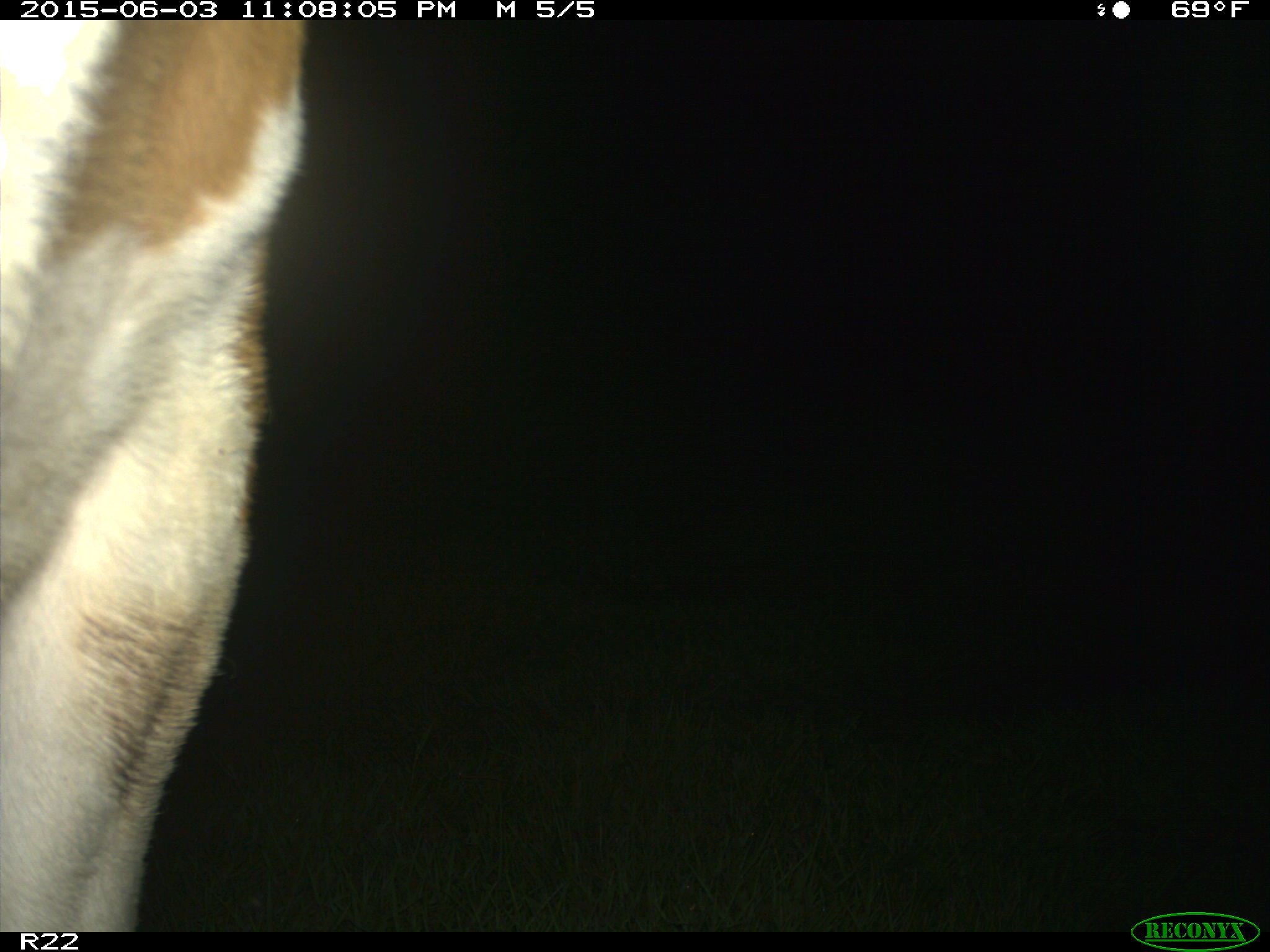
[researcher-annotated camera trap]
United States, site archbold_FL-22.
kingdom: Animalia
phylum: Chordata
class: Mammalia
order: Carnivora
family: Canidae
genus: Canis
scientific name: Canis latrans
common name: coyote